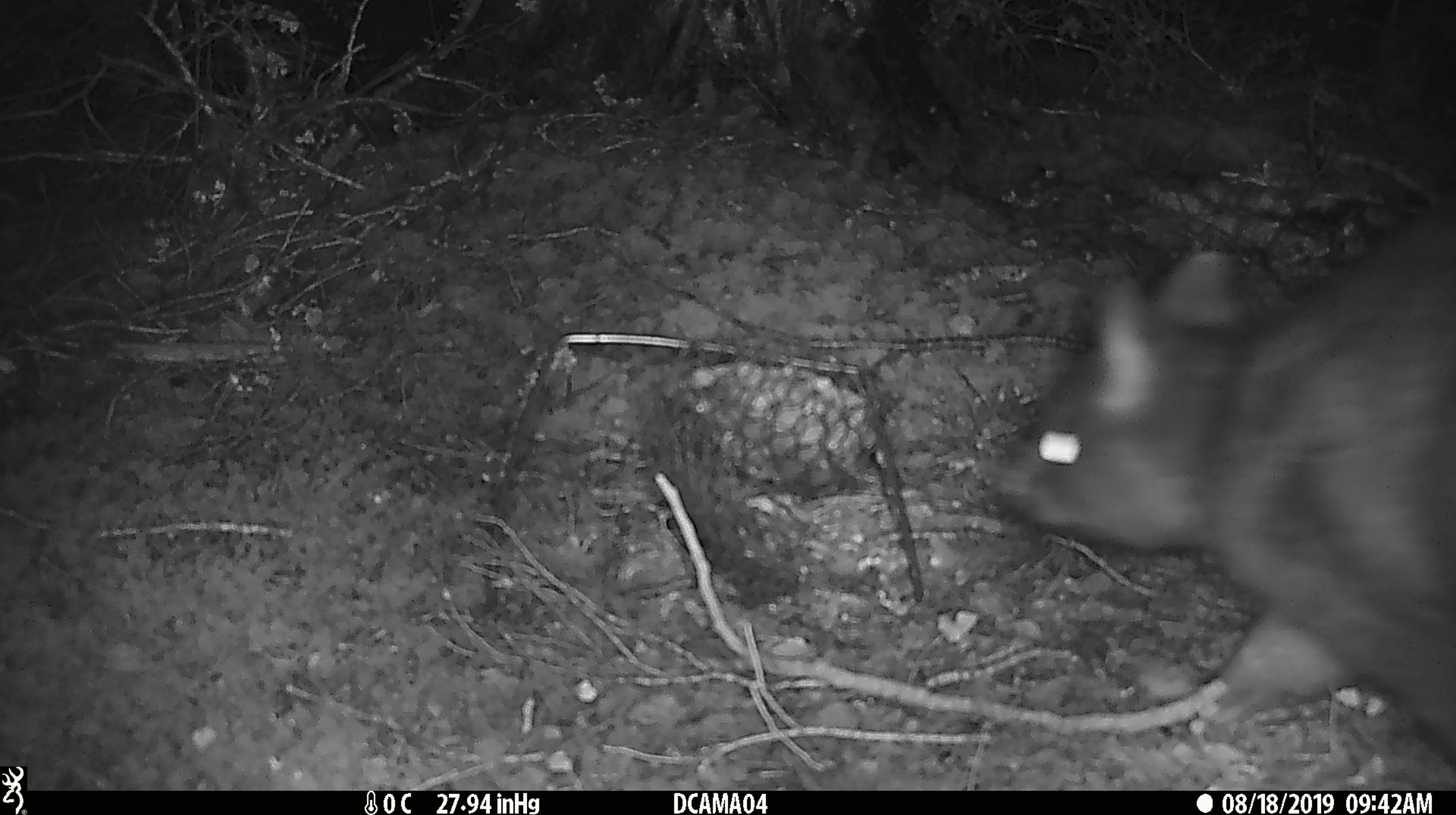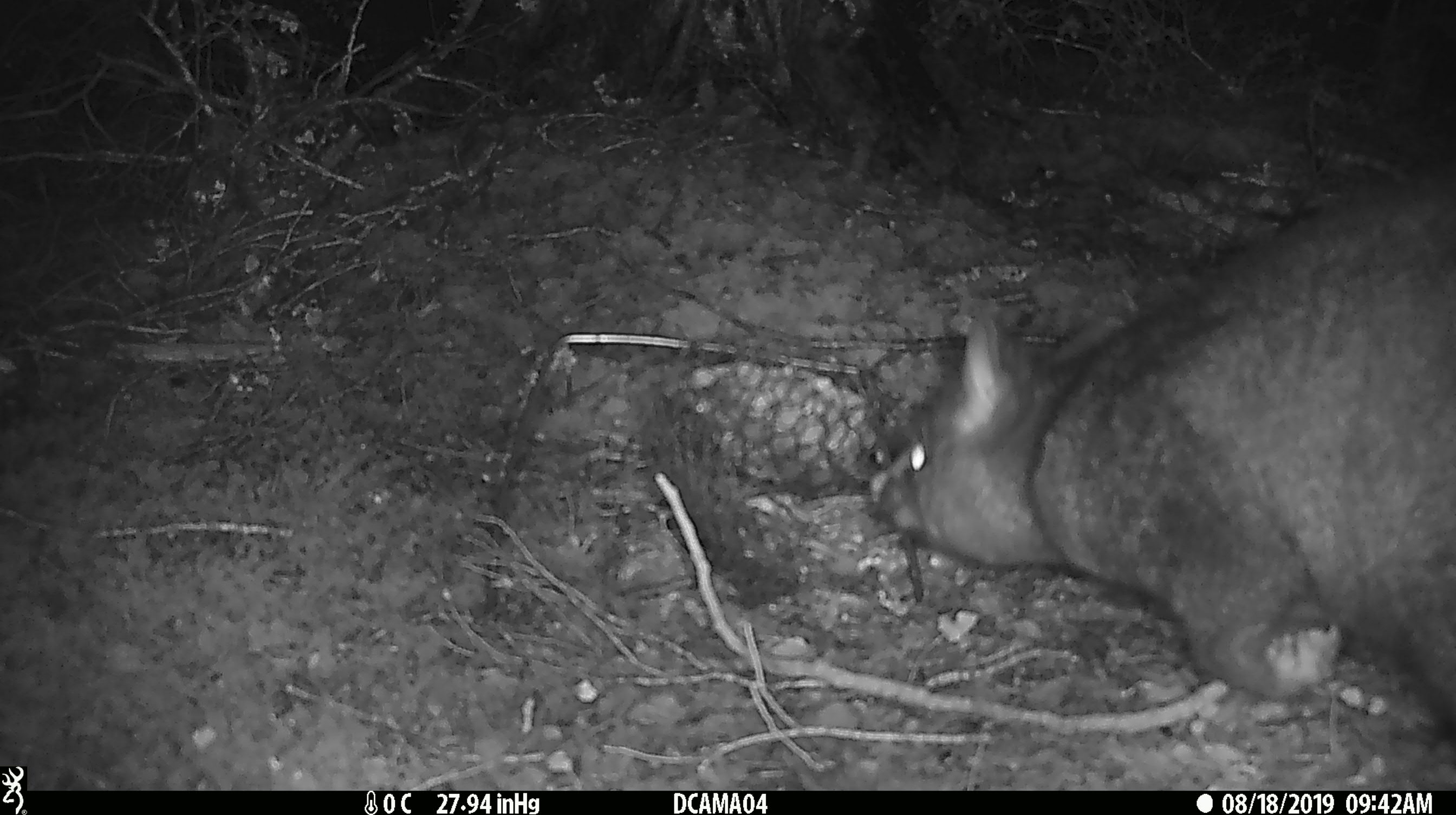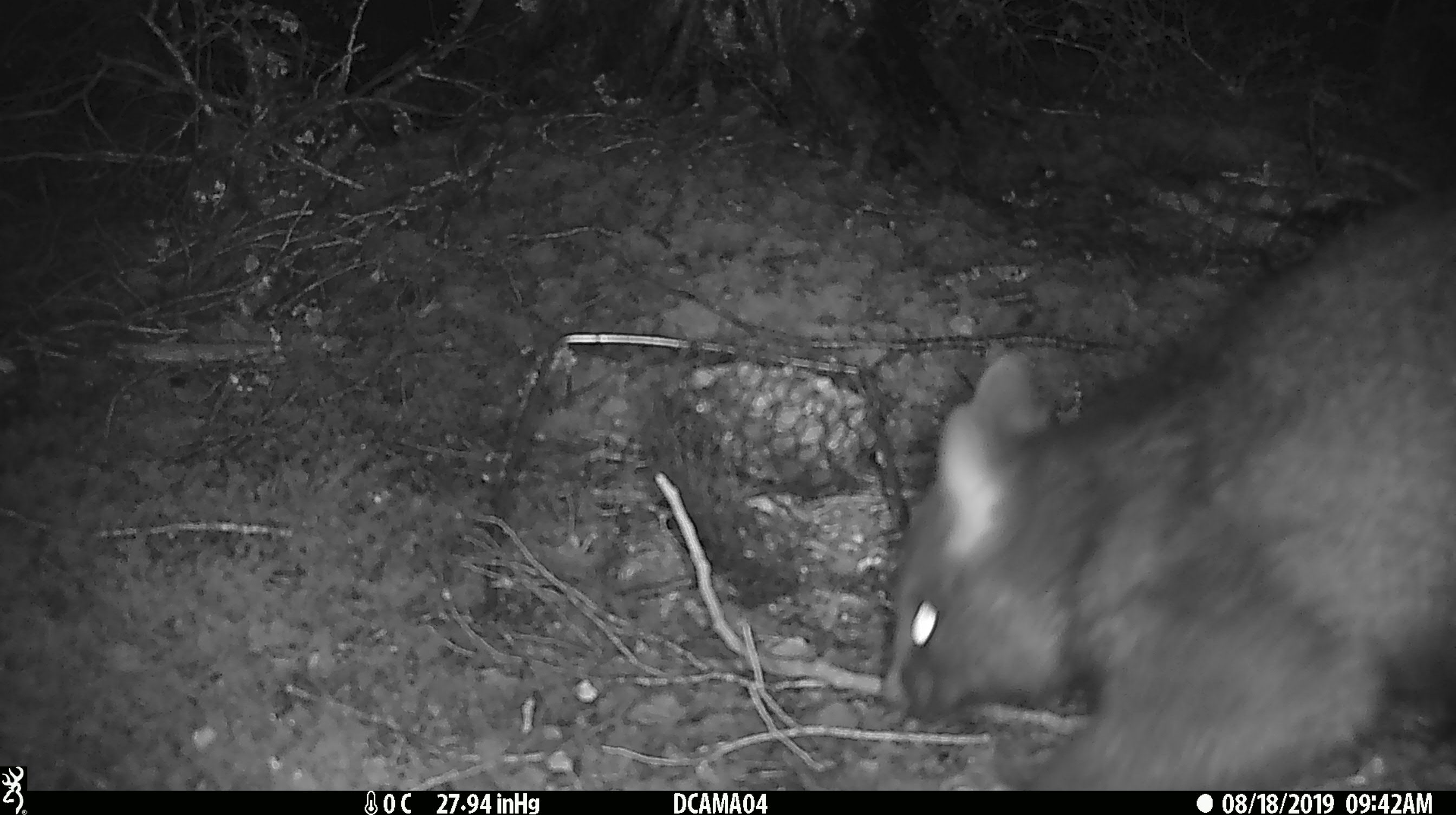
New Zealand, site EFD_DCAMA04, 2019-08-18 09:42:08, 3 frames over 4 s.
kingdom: Animalia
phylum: Chordata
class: Mammalia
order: Diprotodontia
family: Phalangeridae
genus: Trichosurus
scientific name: Trichosurus vulpecula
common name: common brushtail possum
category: possum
Possum (common brushtail possum) (Trichosurus vulpecula).